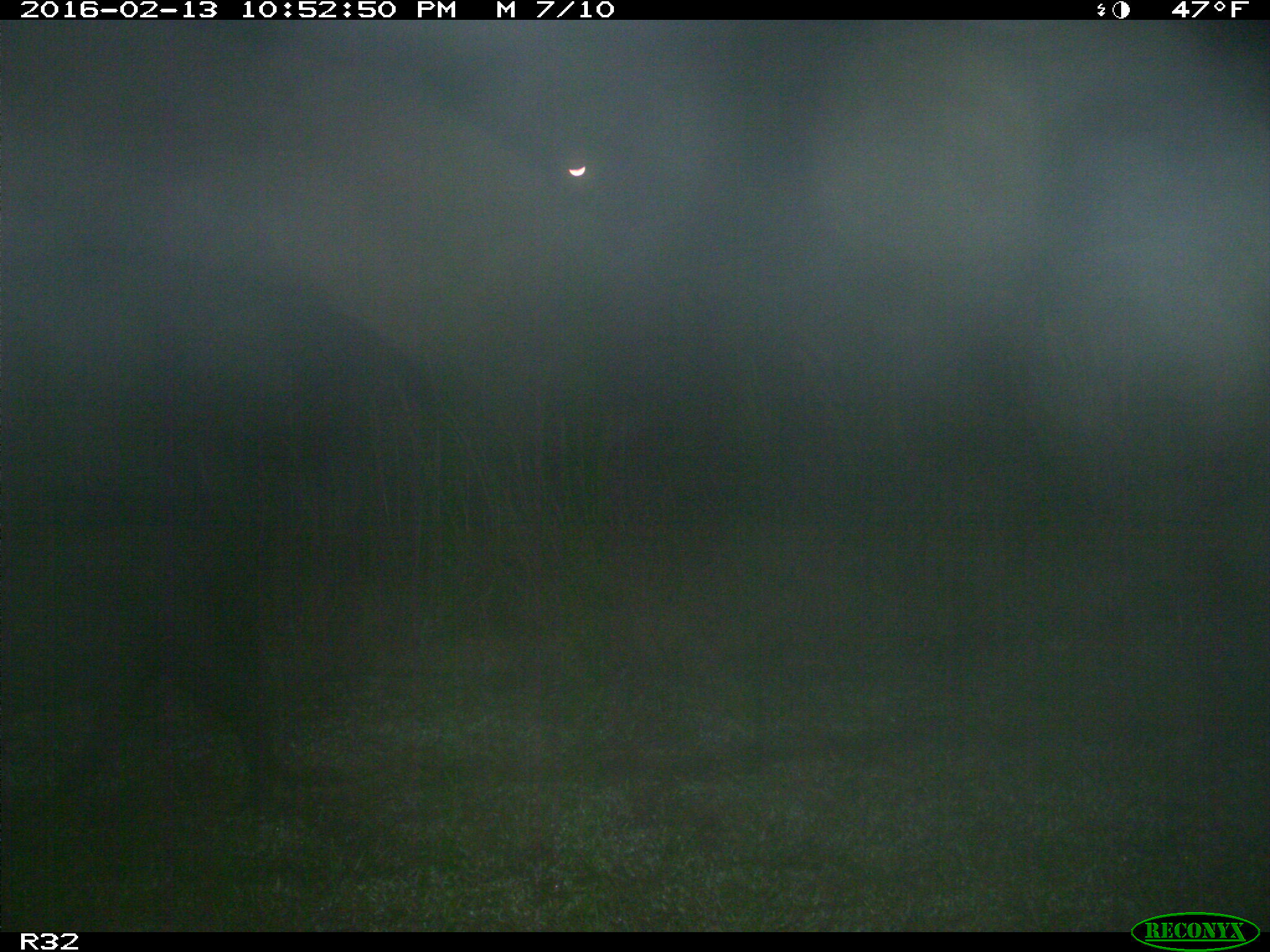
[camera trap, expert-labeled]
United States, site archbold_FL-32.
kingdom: Animalia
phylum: Chordata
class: Mammalia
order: Artiodactyla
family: Suidae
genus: Sus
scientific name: Sus scrofa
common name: wild boar